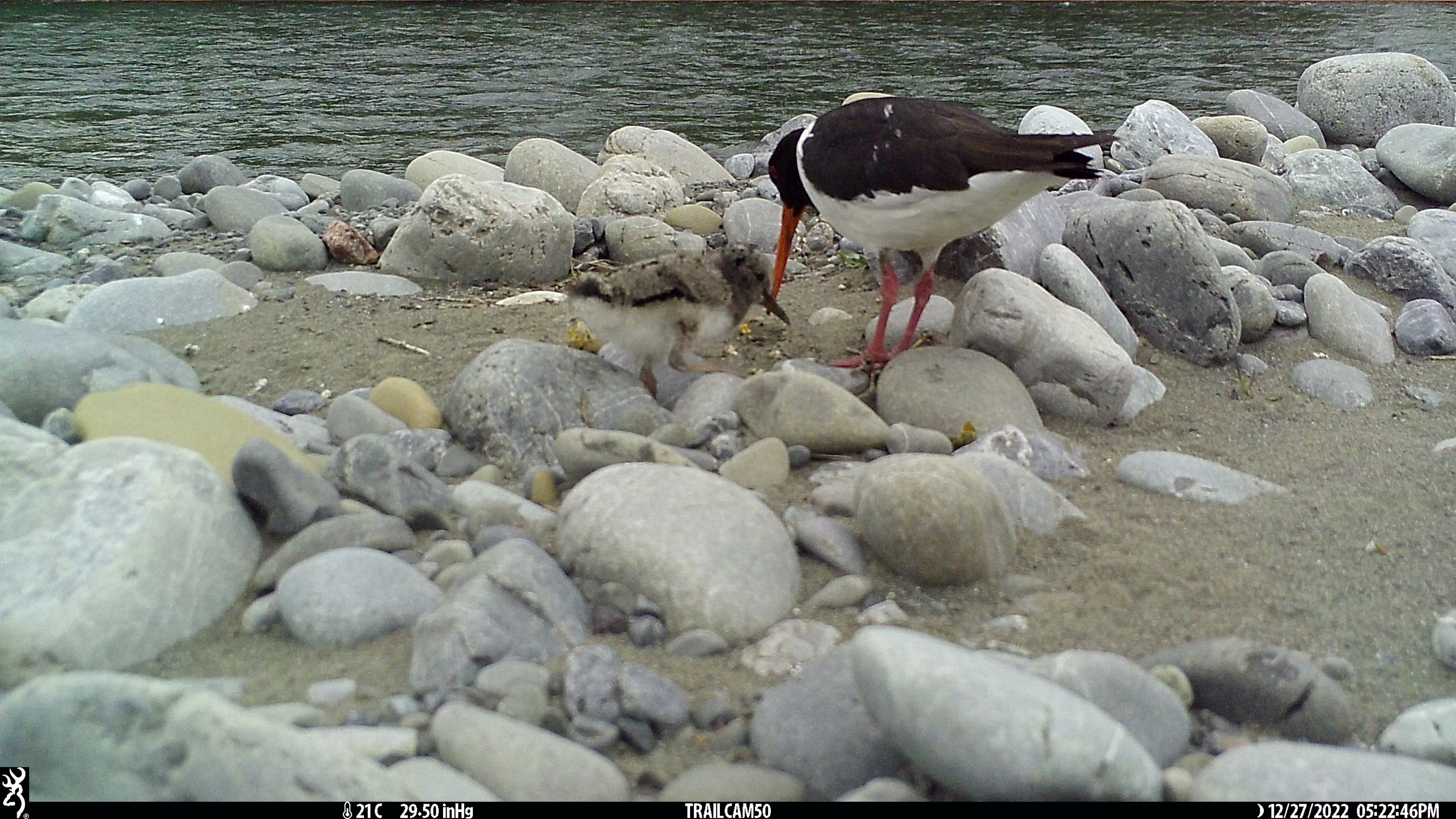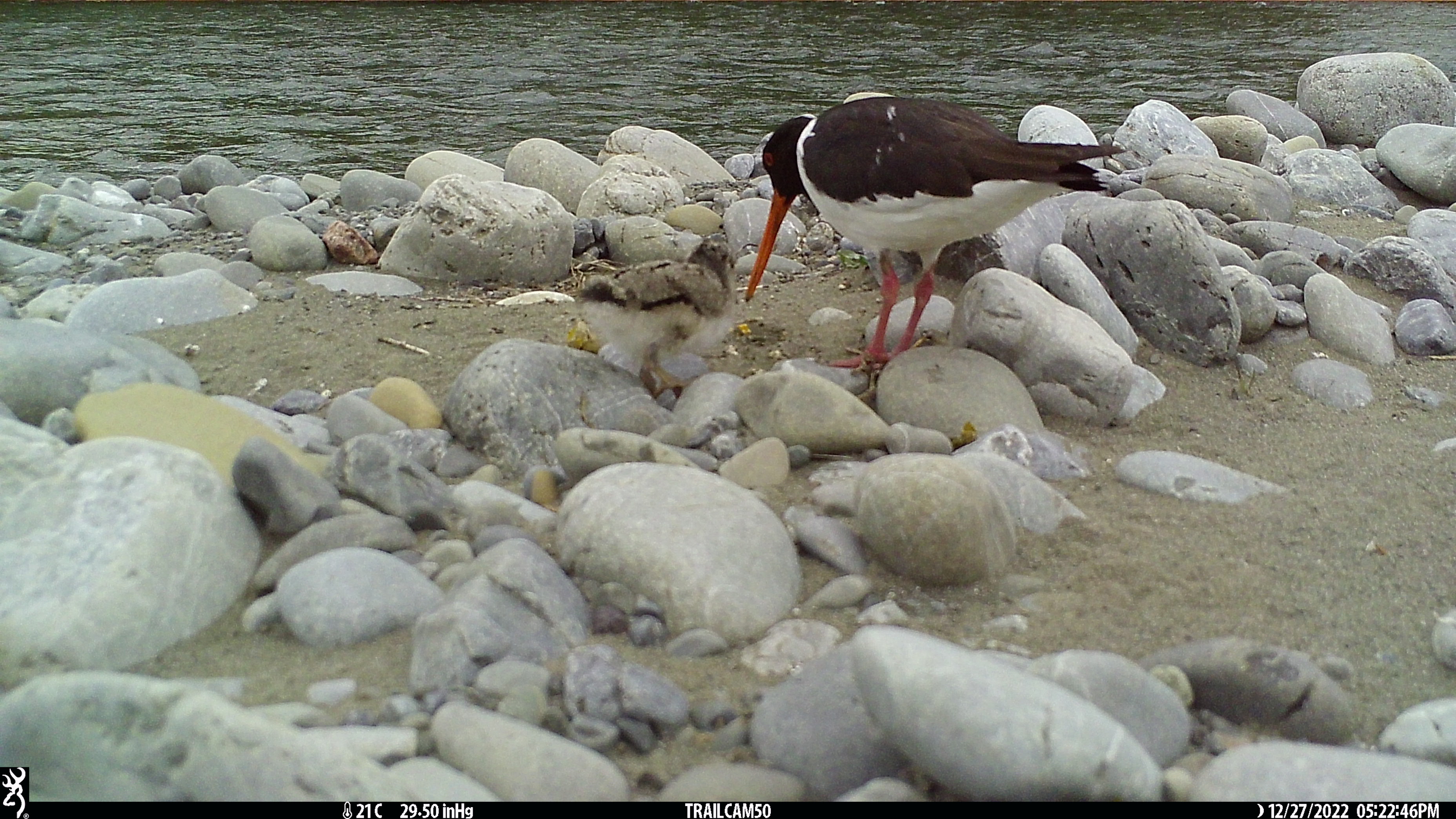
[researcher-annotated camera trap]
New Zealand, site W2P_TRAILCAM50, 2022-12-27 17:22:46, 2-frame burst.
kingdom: Animalia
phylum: Chordata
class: Aves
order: Charadriiformes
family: Haematopodidae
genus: Haematopus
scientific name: Haematopus unicolor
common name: variable oystercatcher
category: oystercatcher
Oystercatcher (variable oystercatcher) (Haematopus unicolor).